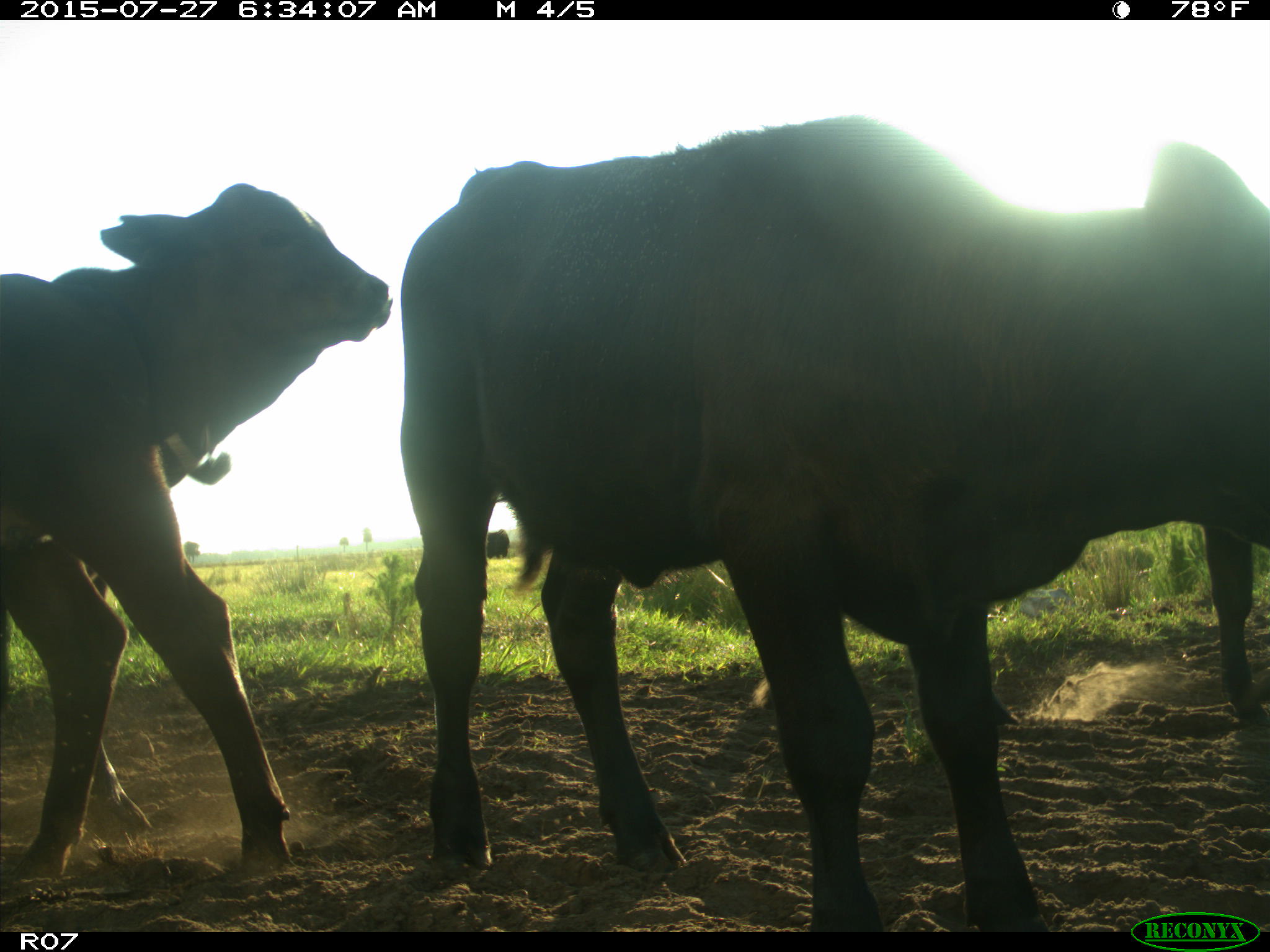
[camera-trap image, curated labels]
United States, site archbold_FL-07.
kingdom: Animalia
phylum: Chordata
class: Mammalia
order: Artiodactyla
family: Bovidae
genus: Bos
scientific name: Bos taurus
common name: domestic cow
Bos taurus (domestic cow).